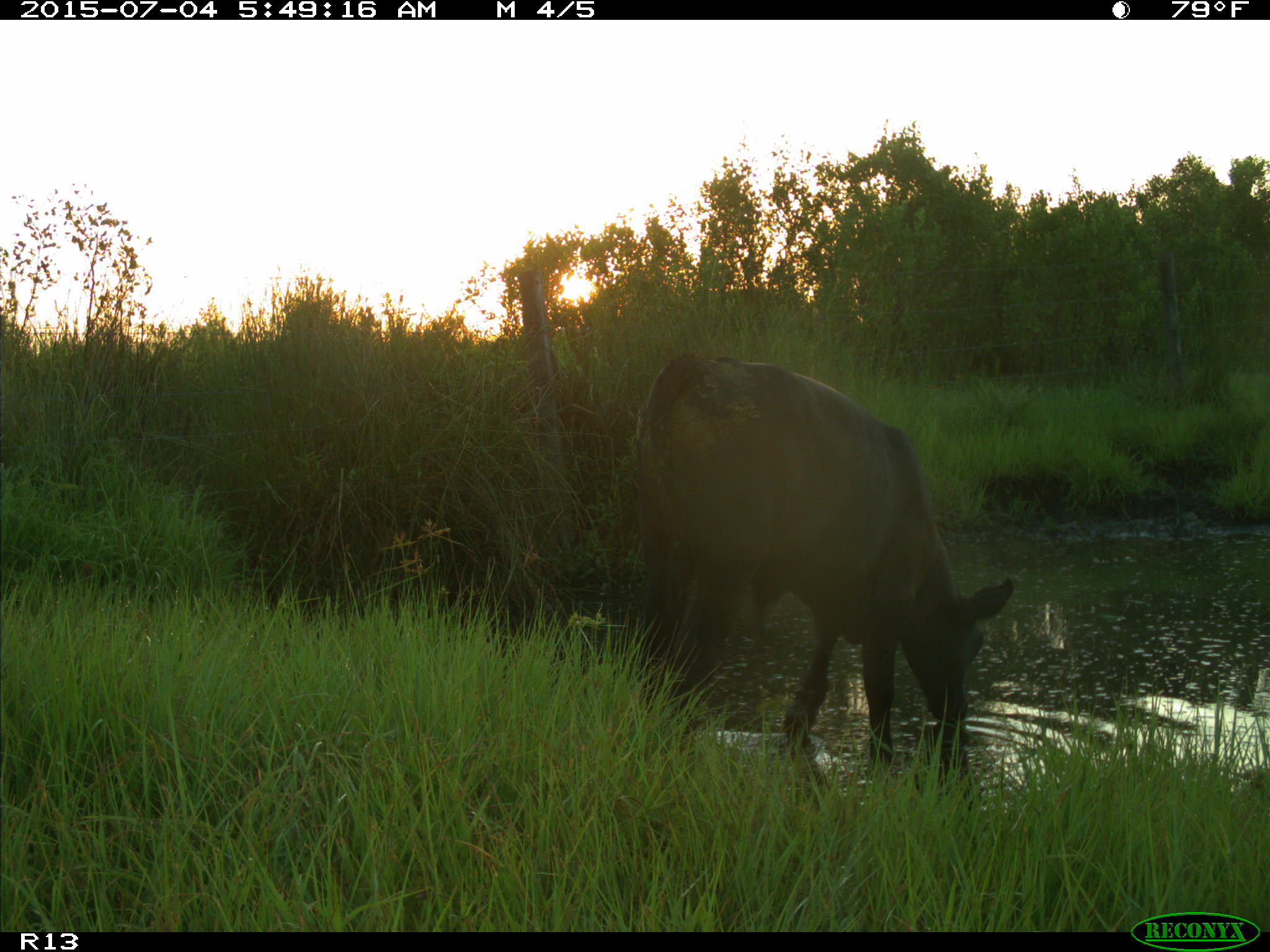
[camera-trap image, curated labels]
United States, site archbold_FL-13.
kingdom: Animalia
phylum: Chordata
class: Mammalia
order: Artiodactyla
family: Bovidae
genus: Bos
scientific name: Bos taurus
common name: domestic cow